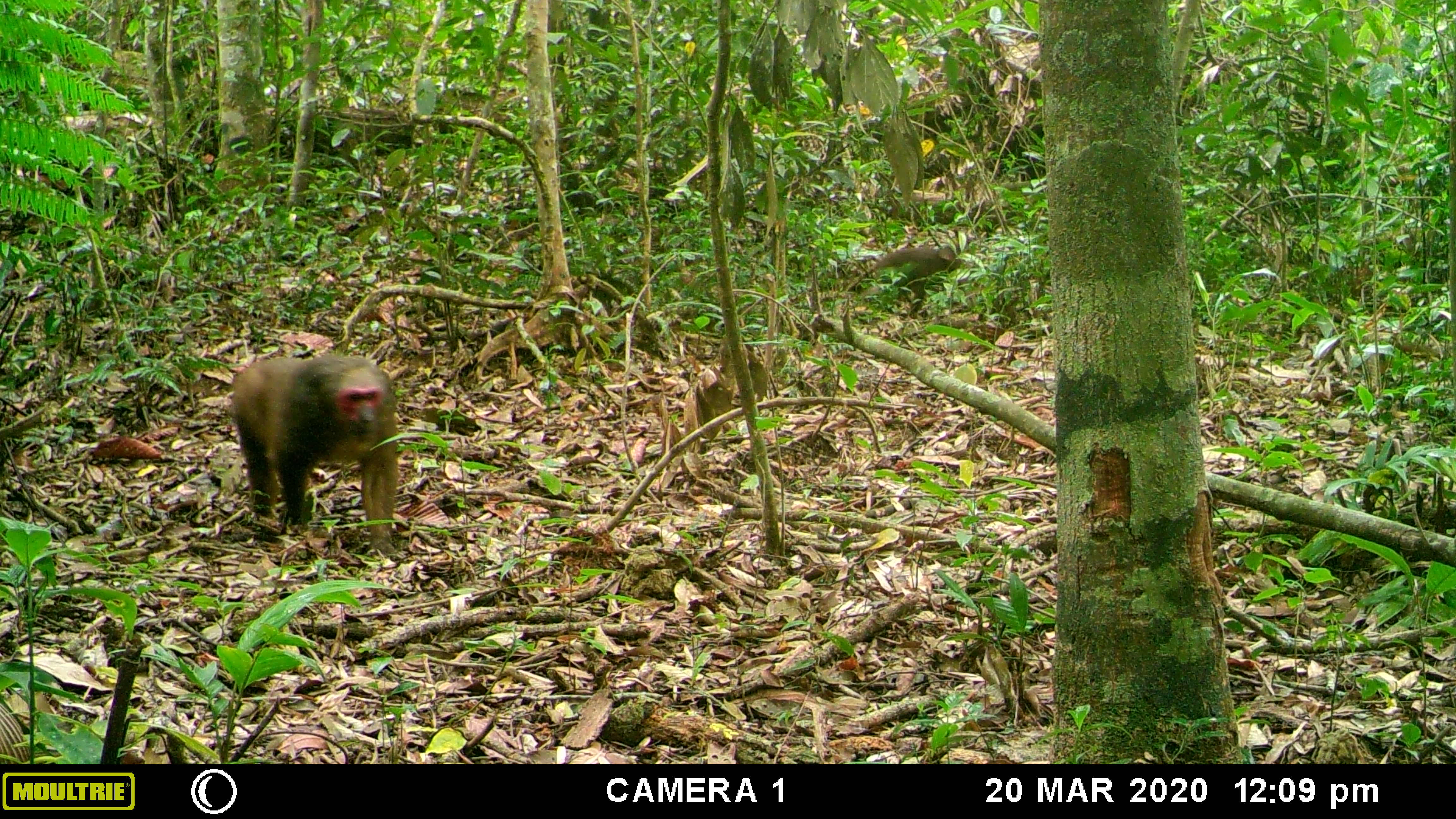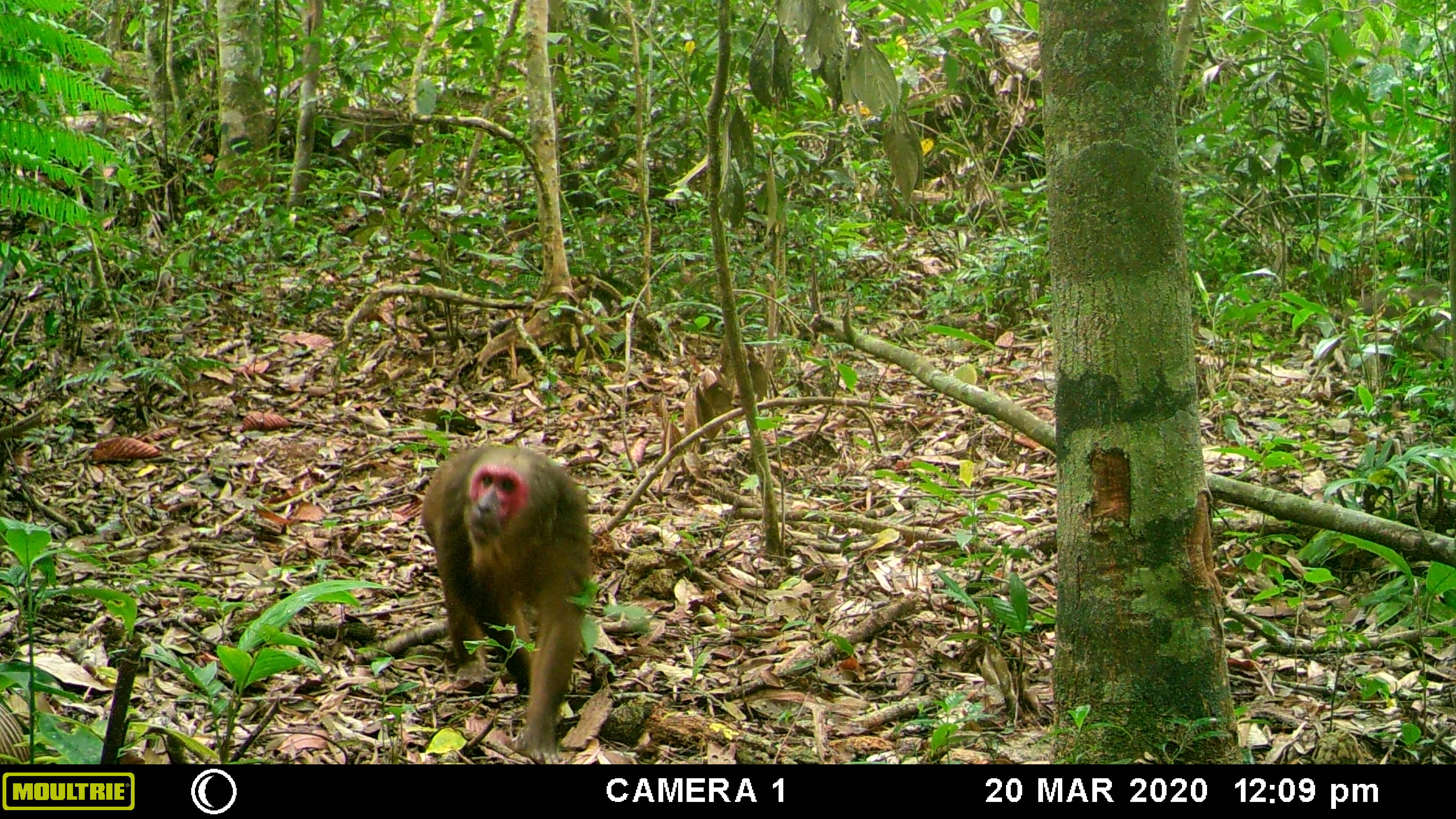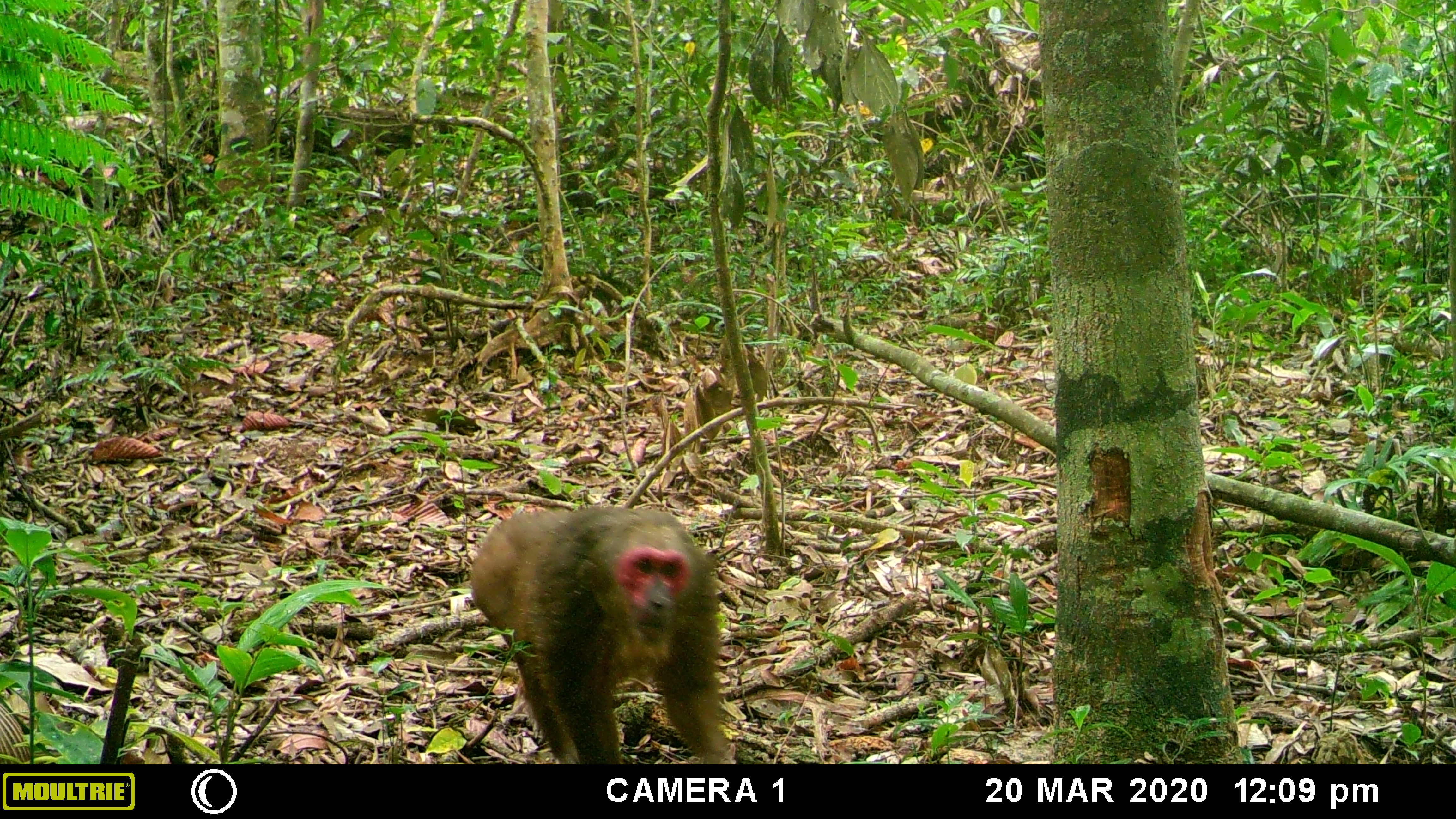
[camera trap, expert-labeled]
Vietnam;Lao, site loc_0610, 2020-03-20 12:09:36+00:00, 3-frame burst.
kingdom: Animalia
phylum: Chordata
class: Mammalia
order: Primates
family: Cercopithecidae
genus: Macaca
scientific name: Macaca arctoides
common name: stump-tailed macaque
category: stump tailed macaque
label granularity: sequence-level